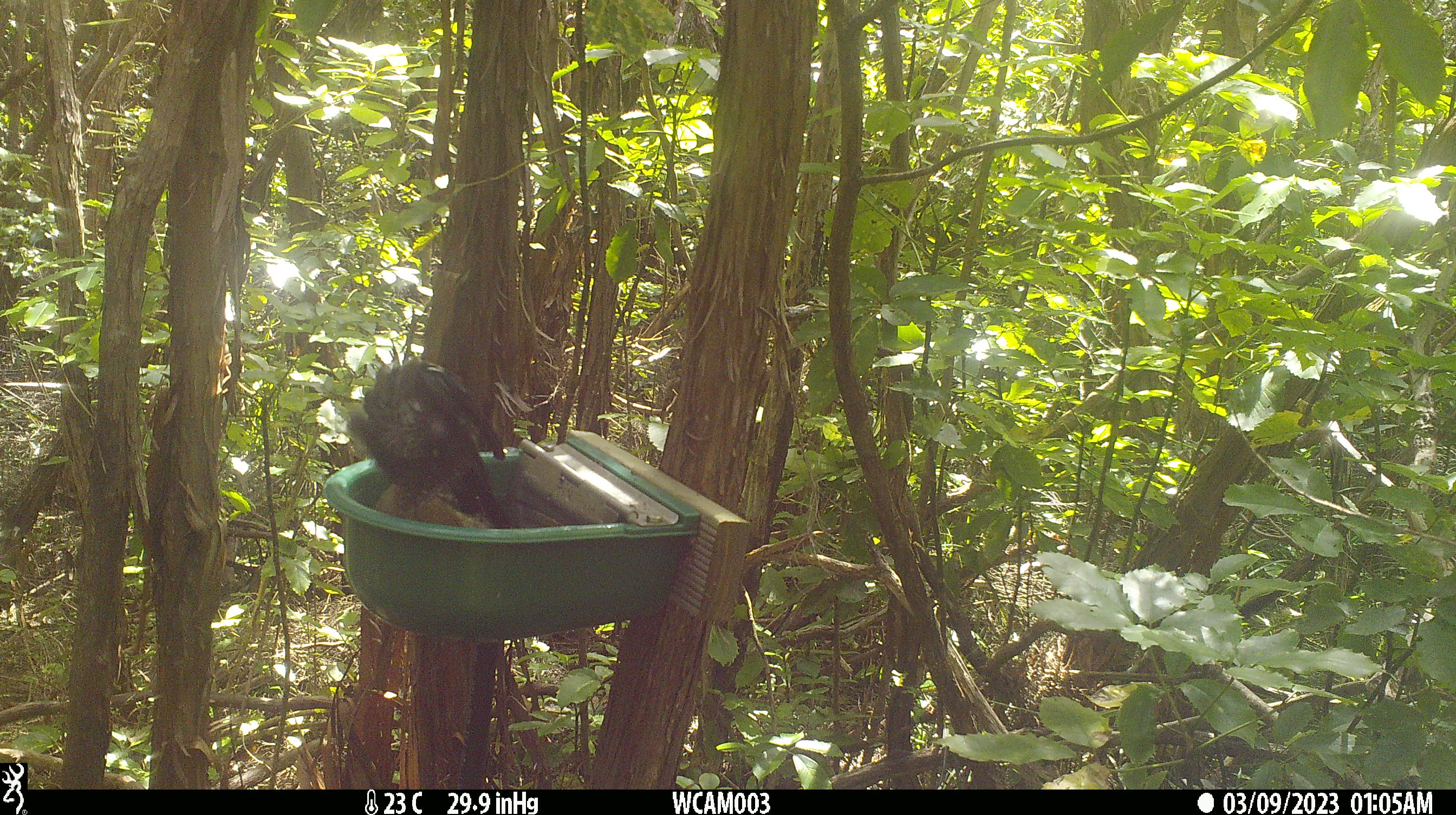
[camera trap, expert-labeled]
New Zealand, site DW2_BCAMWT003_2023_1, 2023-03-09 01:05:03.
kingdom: Animalia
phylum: Chordata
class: Aves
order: Passeriformes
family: Meliphagidae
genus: Prosthemadera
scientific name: Prosthemadera novaeseelandiae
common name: tui